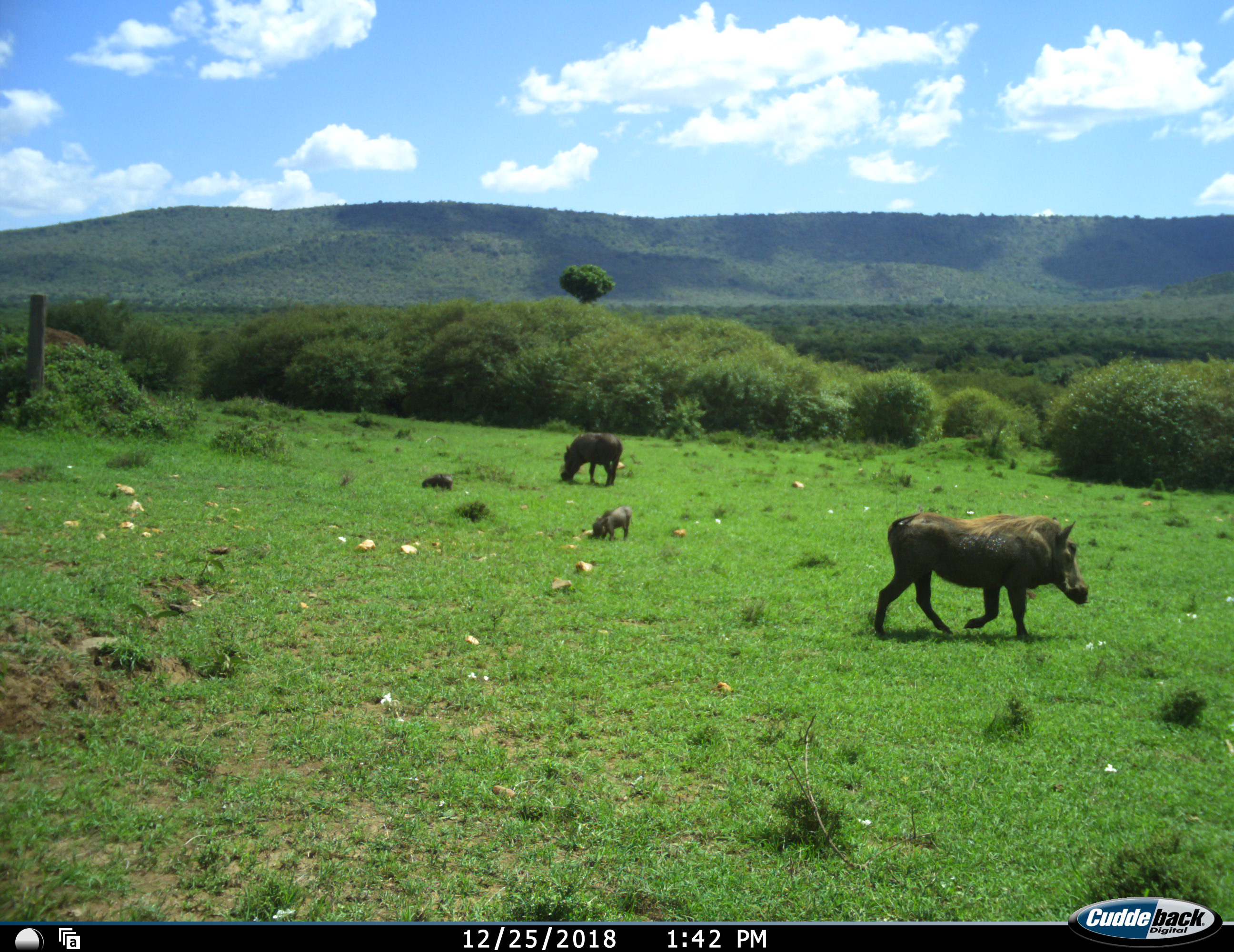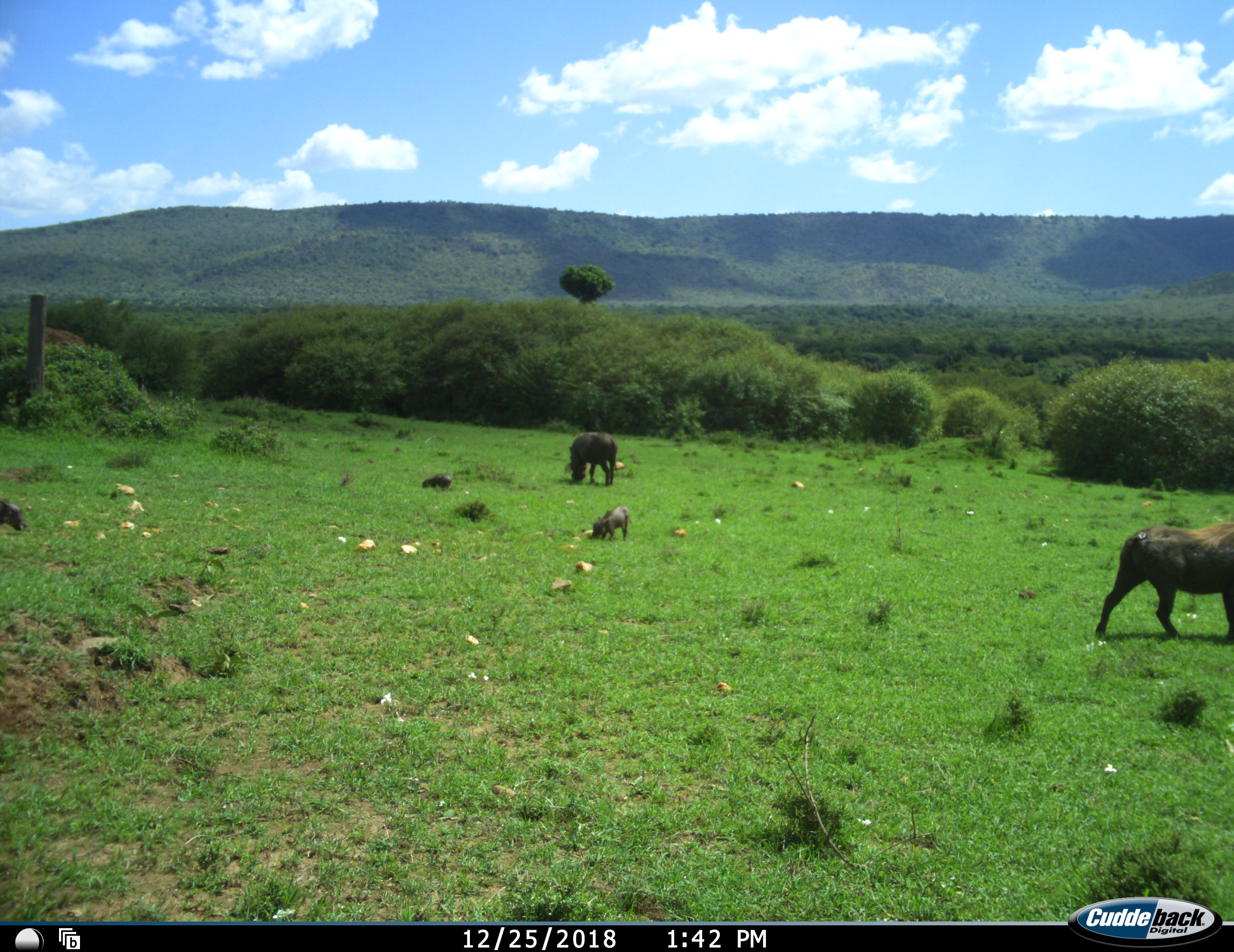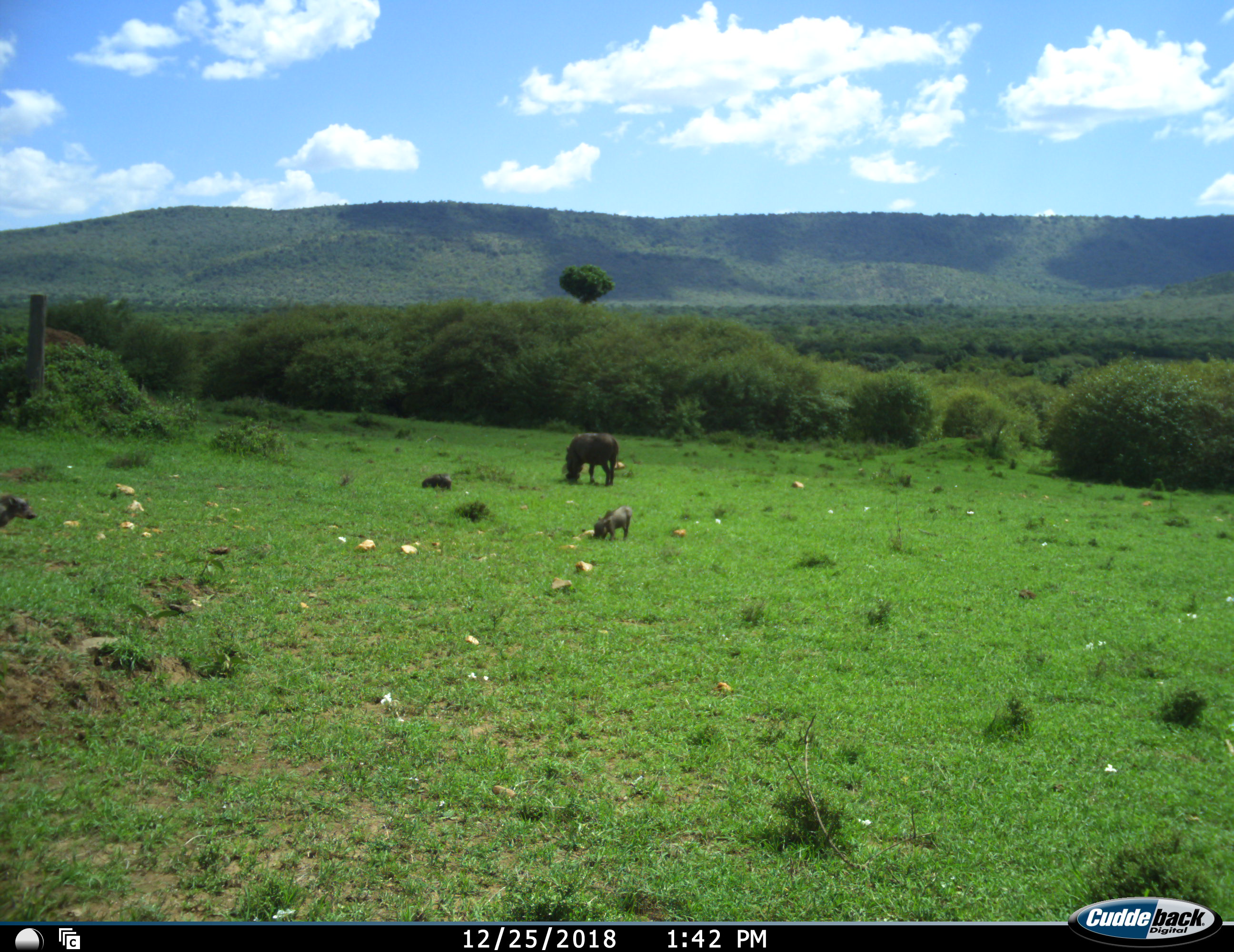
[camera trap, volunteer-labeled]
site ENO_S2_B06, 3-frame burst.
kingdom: Animalia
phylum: Chordata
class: Mammalia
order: Artiodactyla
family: Suidae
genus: Phacochoerus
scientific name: Phacochoerus africanus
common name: warthog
Warthog (Phacochoerus africanus), count 4. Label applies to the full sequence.